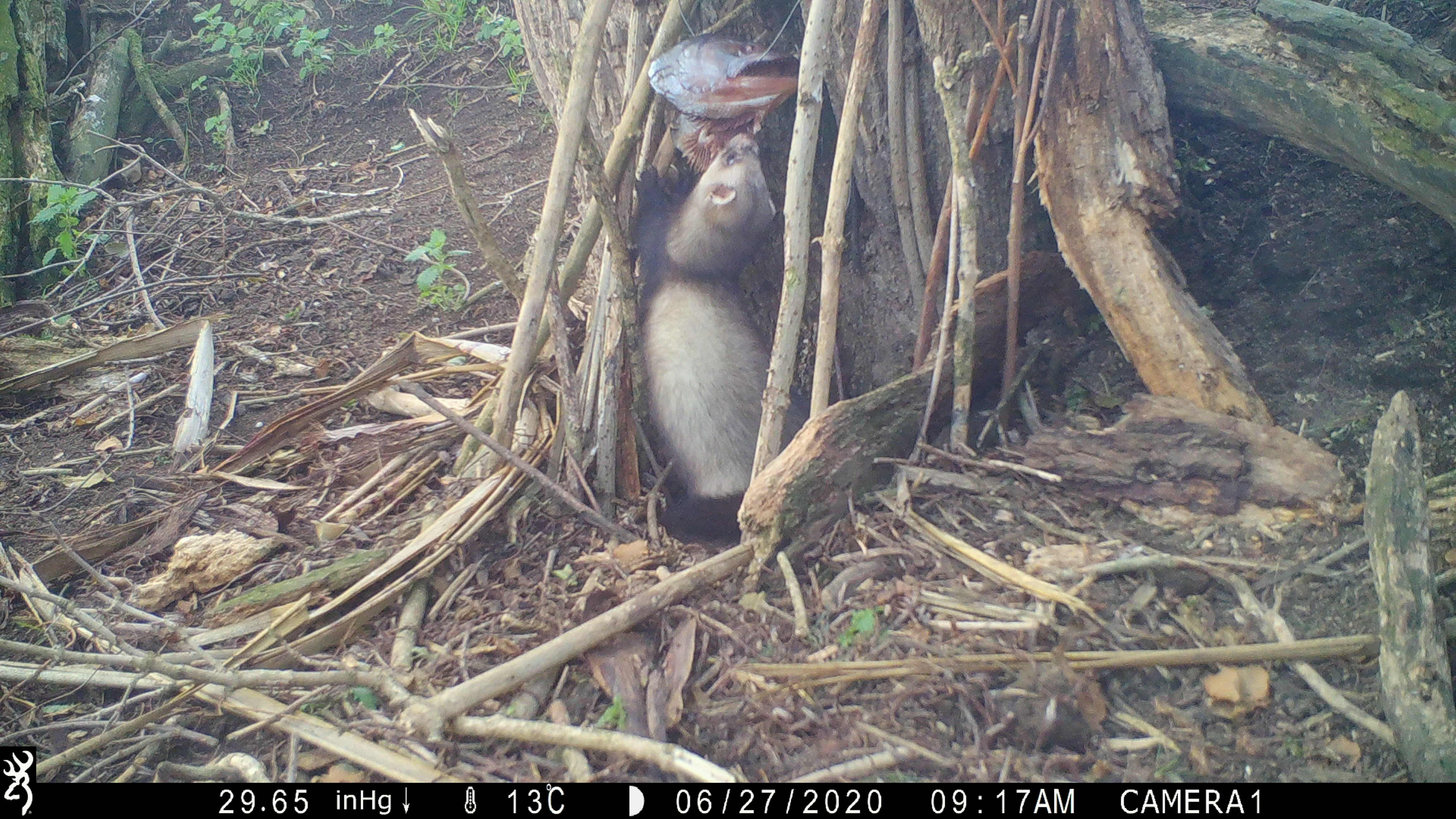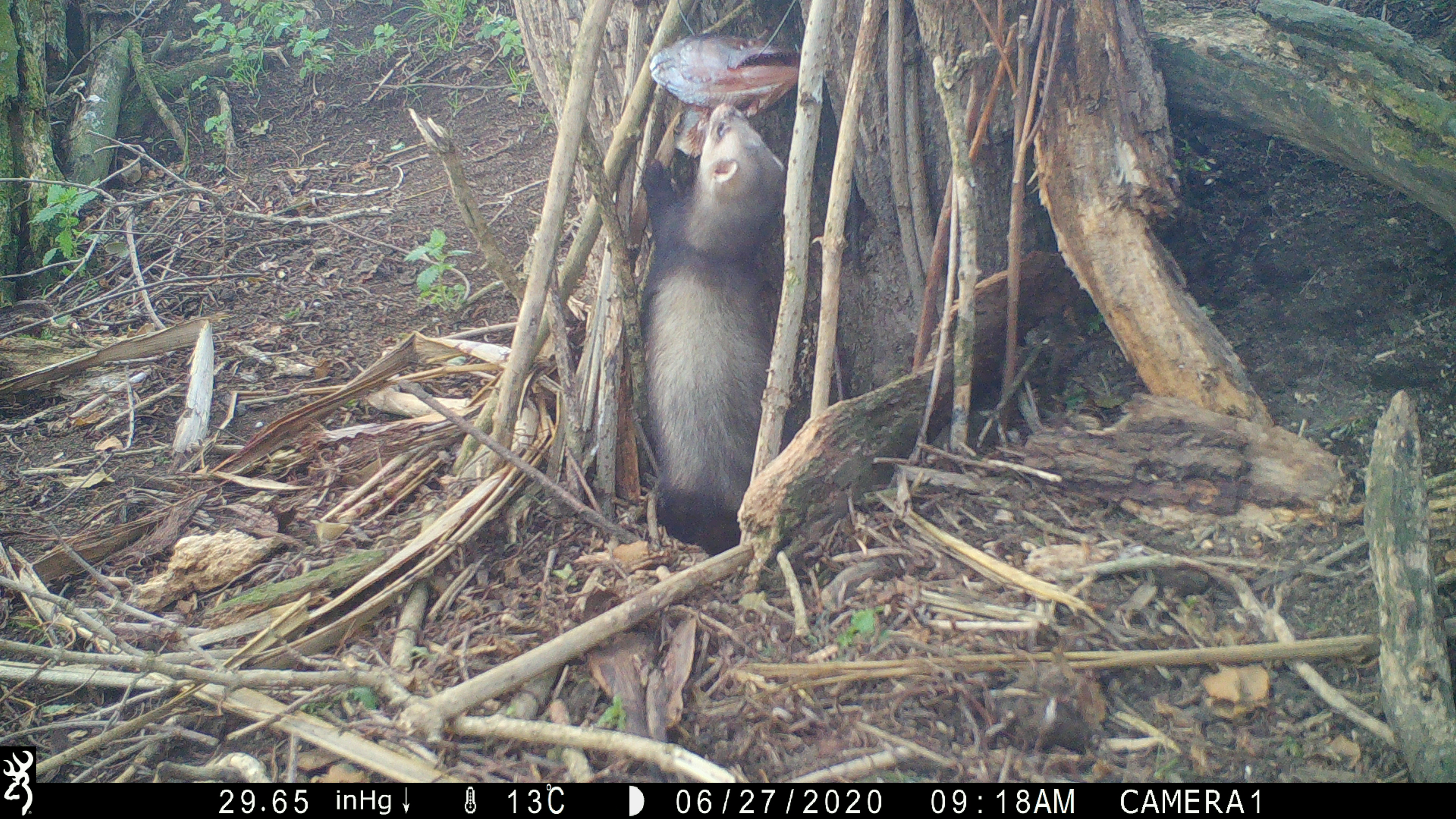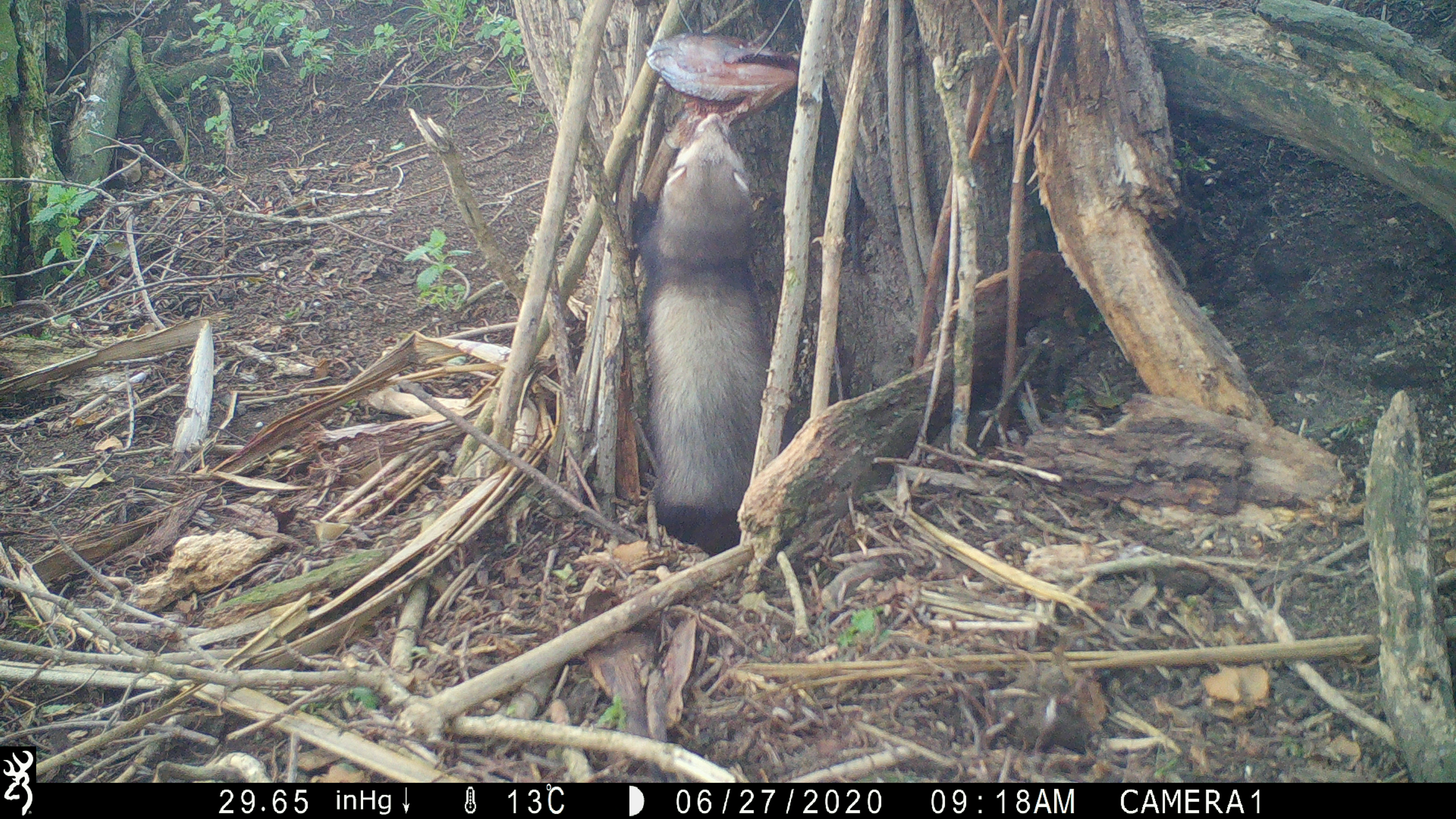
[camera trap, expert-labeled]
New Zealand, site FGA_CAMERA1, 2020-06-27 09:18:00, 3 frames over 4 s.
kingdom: Animalia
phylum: Chordata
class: Mammalia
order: Carnivora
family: Mustelidae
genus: Mustela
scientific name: Mustela furo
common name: ferret